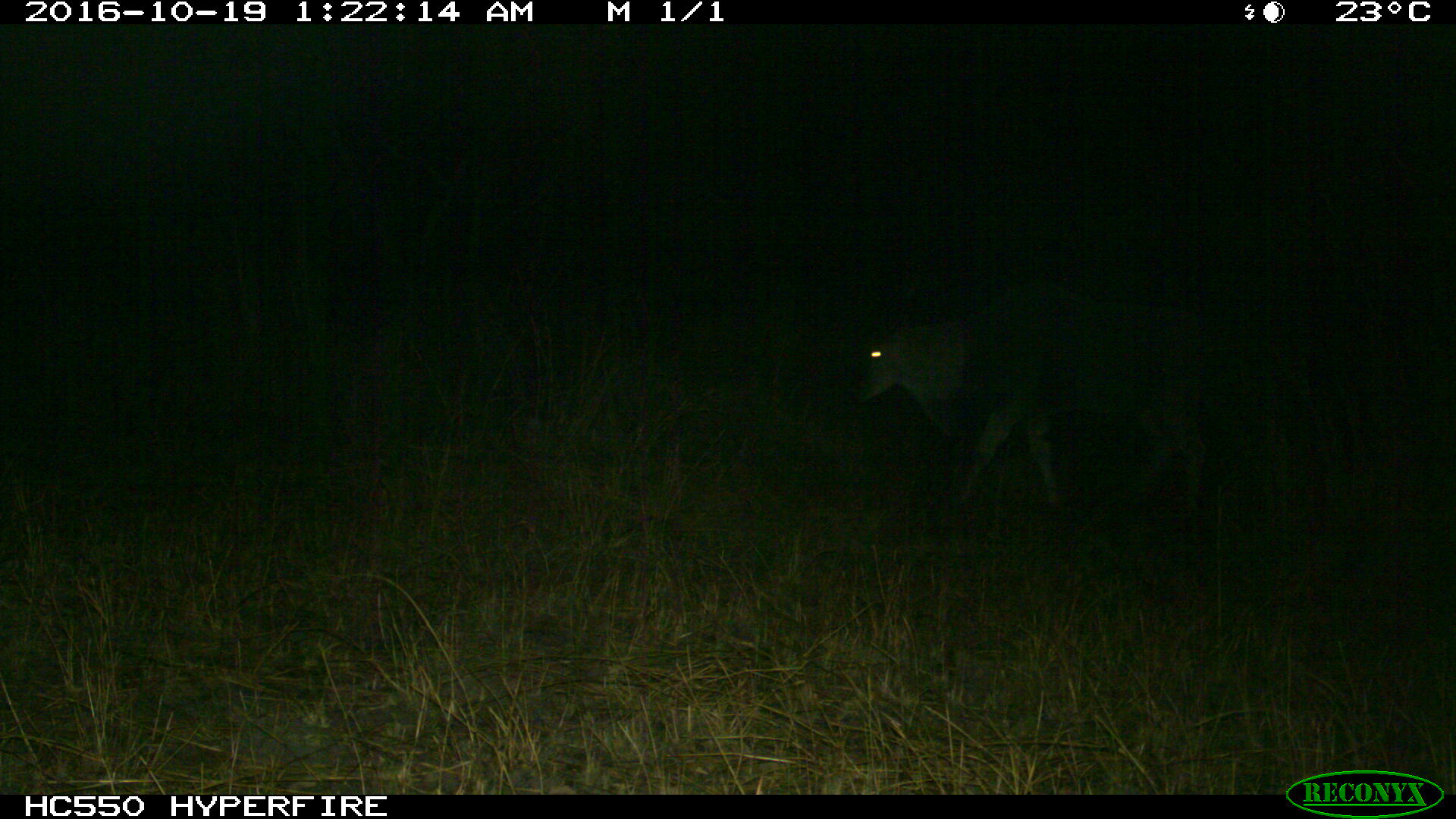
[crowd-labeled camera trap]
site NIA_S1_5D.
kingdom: Animalia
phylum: Chordata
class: Mammalia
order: Artiodactyla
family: Bovidae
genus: Tragelaphus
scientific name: Tragelaphus oryx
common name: eland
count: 1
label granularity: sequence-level